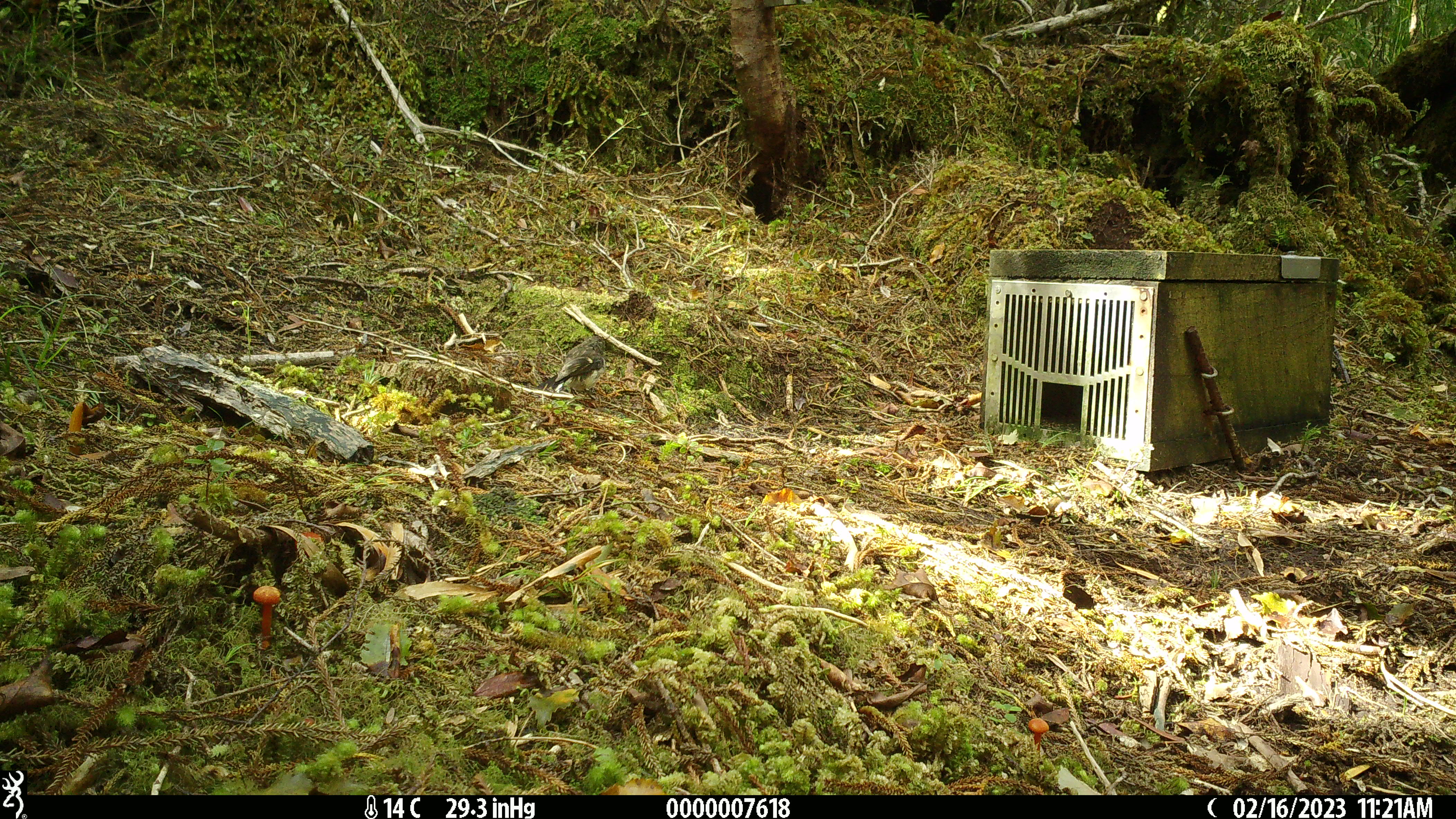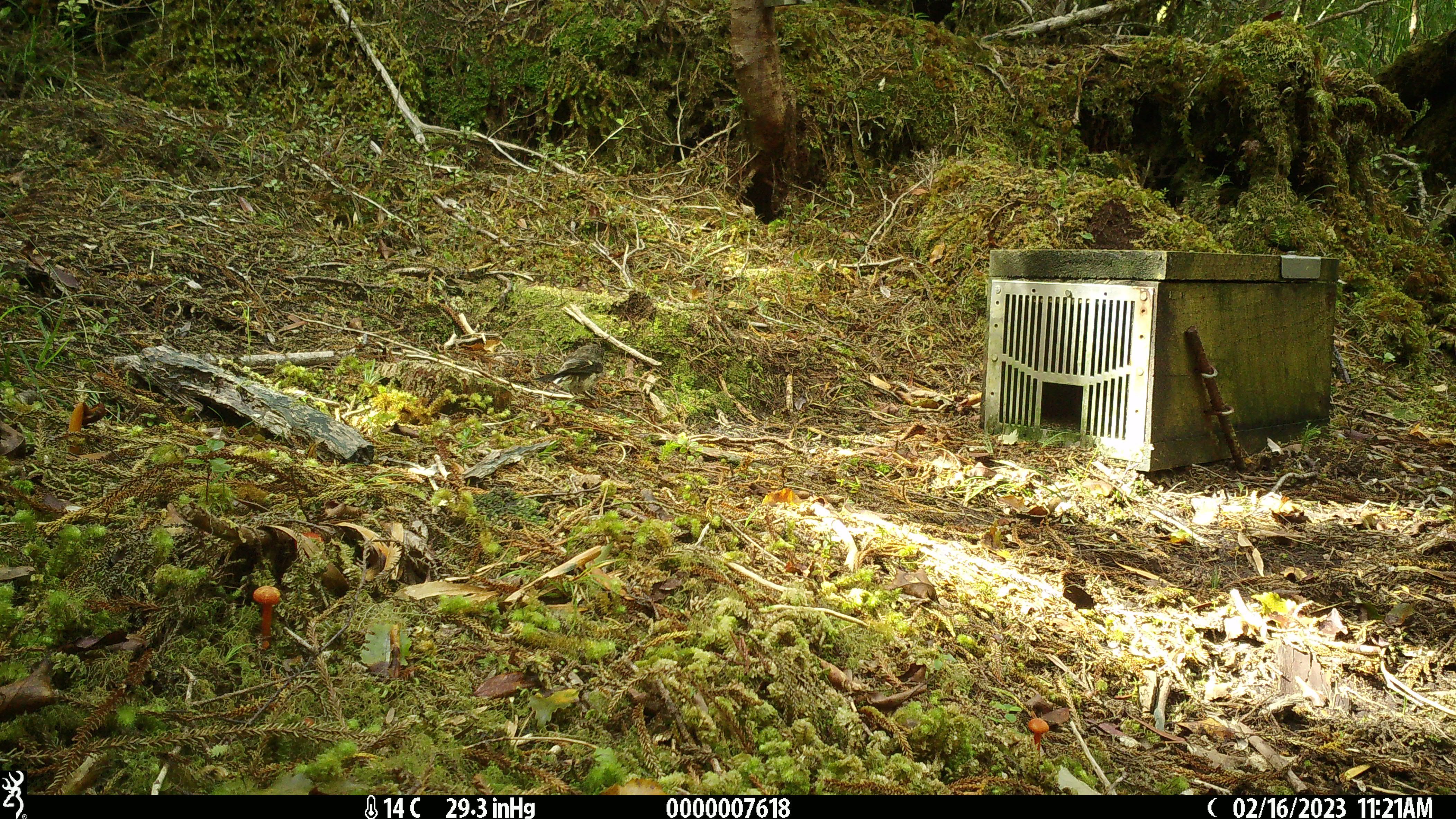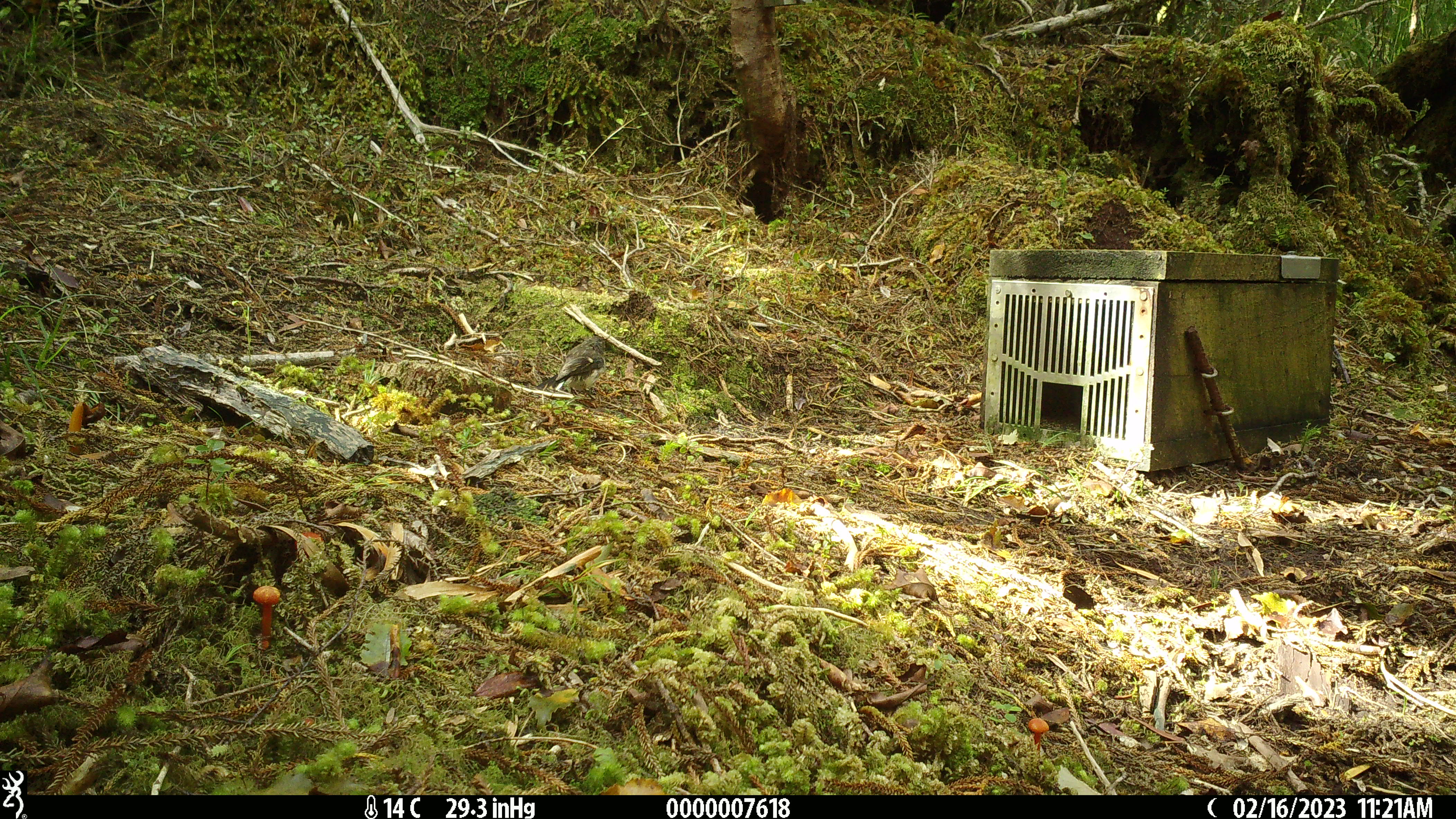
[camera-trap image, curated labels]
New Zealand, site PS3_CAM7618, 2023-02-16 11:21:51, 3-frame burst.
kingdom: Animalia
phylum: Chordata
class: Aves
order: Passeriformes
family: Petroicidae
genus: Petroica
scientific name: Petroica macrocephala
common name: tomtit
Tomtit (Petroica macrocephala).